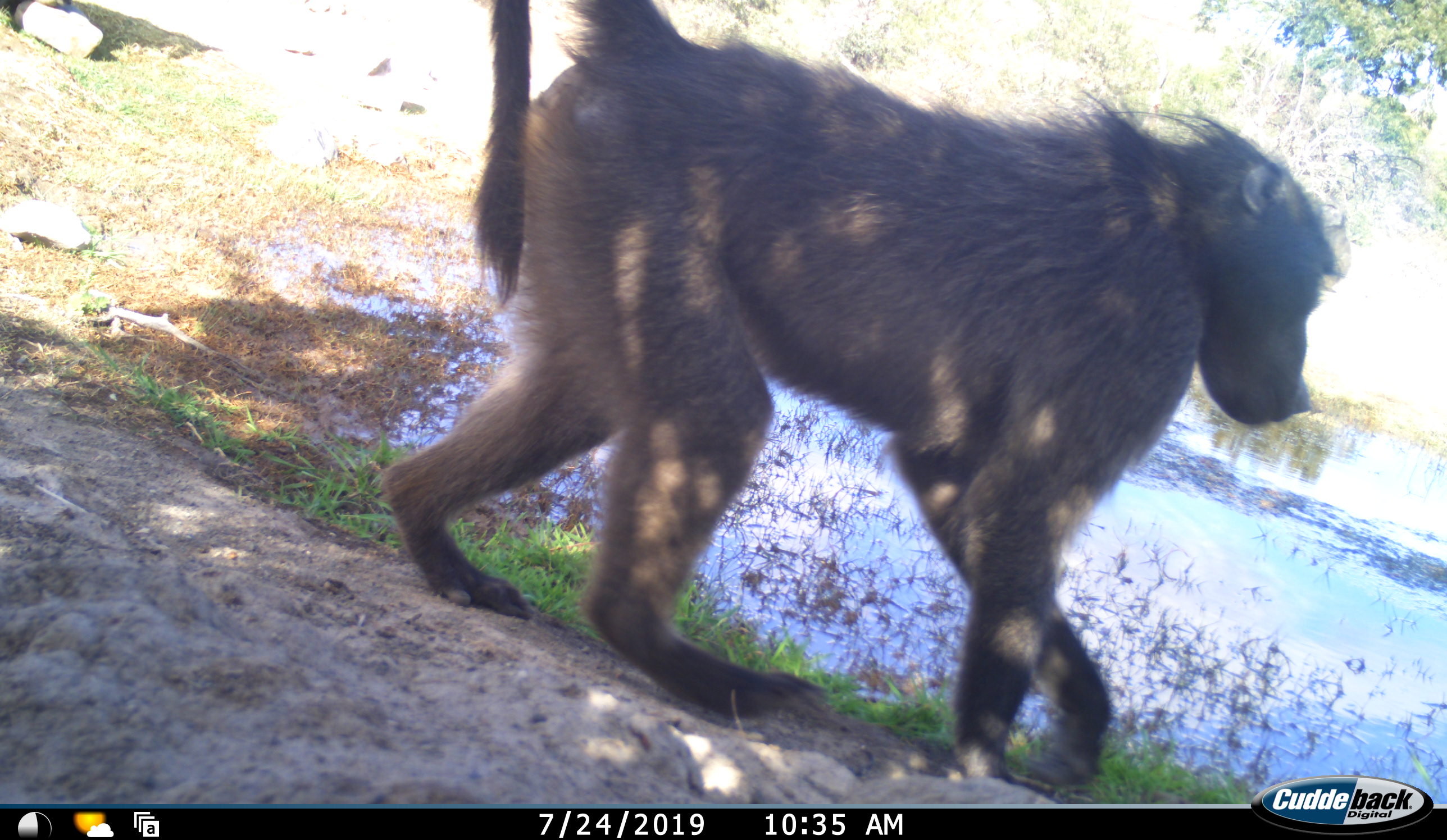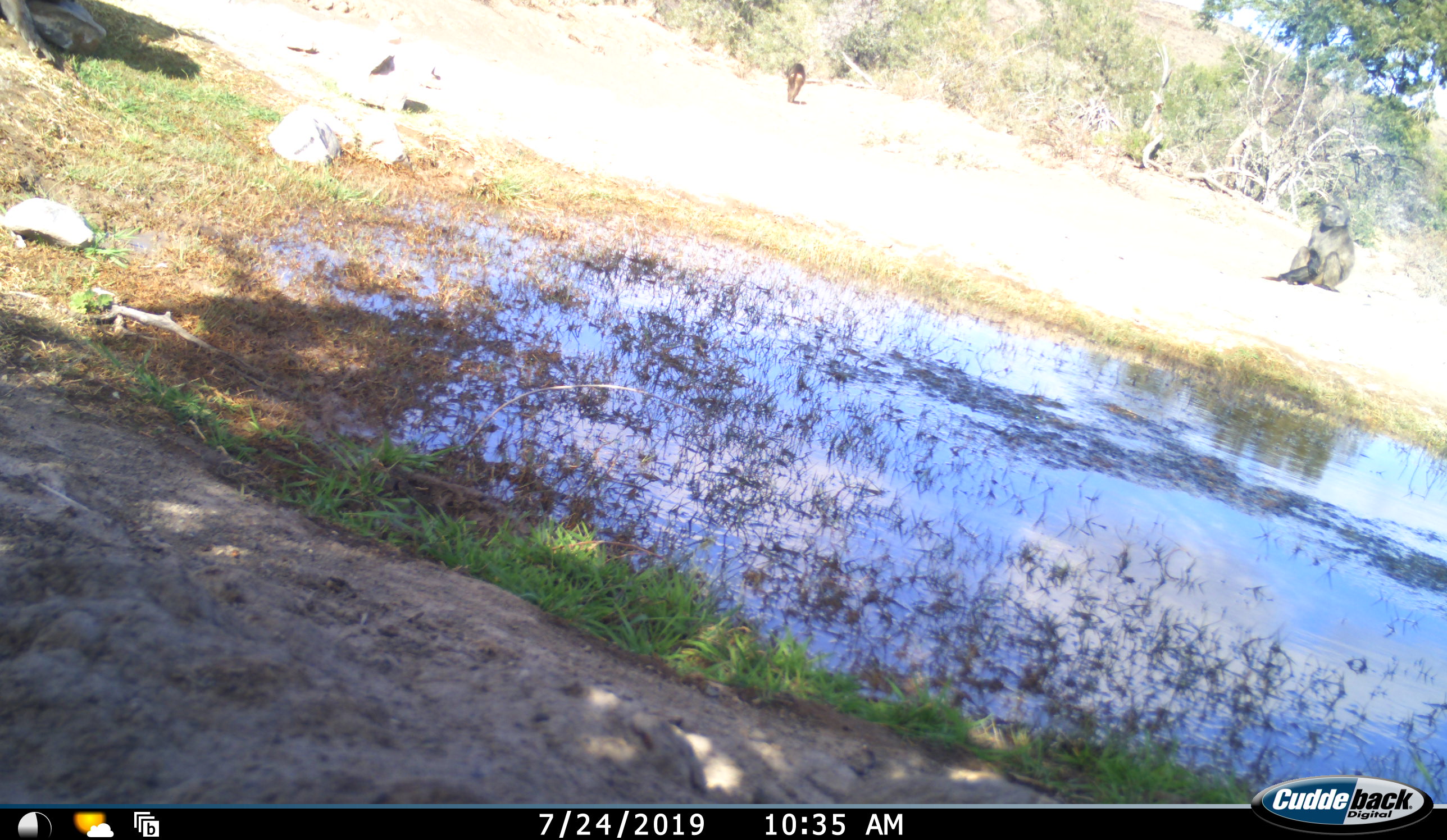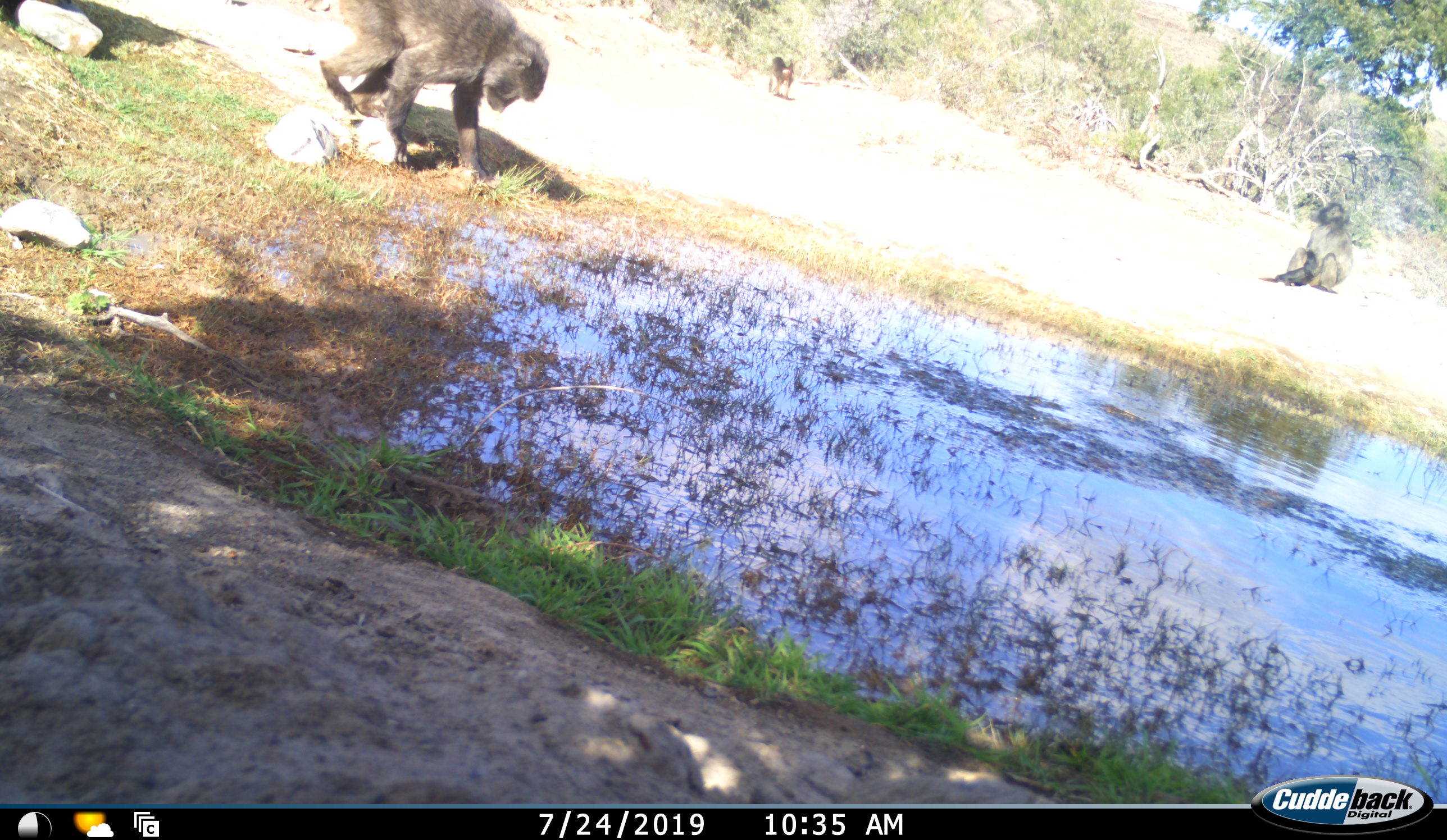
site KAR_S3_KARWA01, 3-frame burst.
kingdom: Animalia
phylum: Chordata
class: Mammalia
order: Primates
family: Cercopithecidae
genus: Papio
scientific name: Papio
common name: baboon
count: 3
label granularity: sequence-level